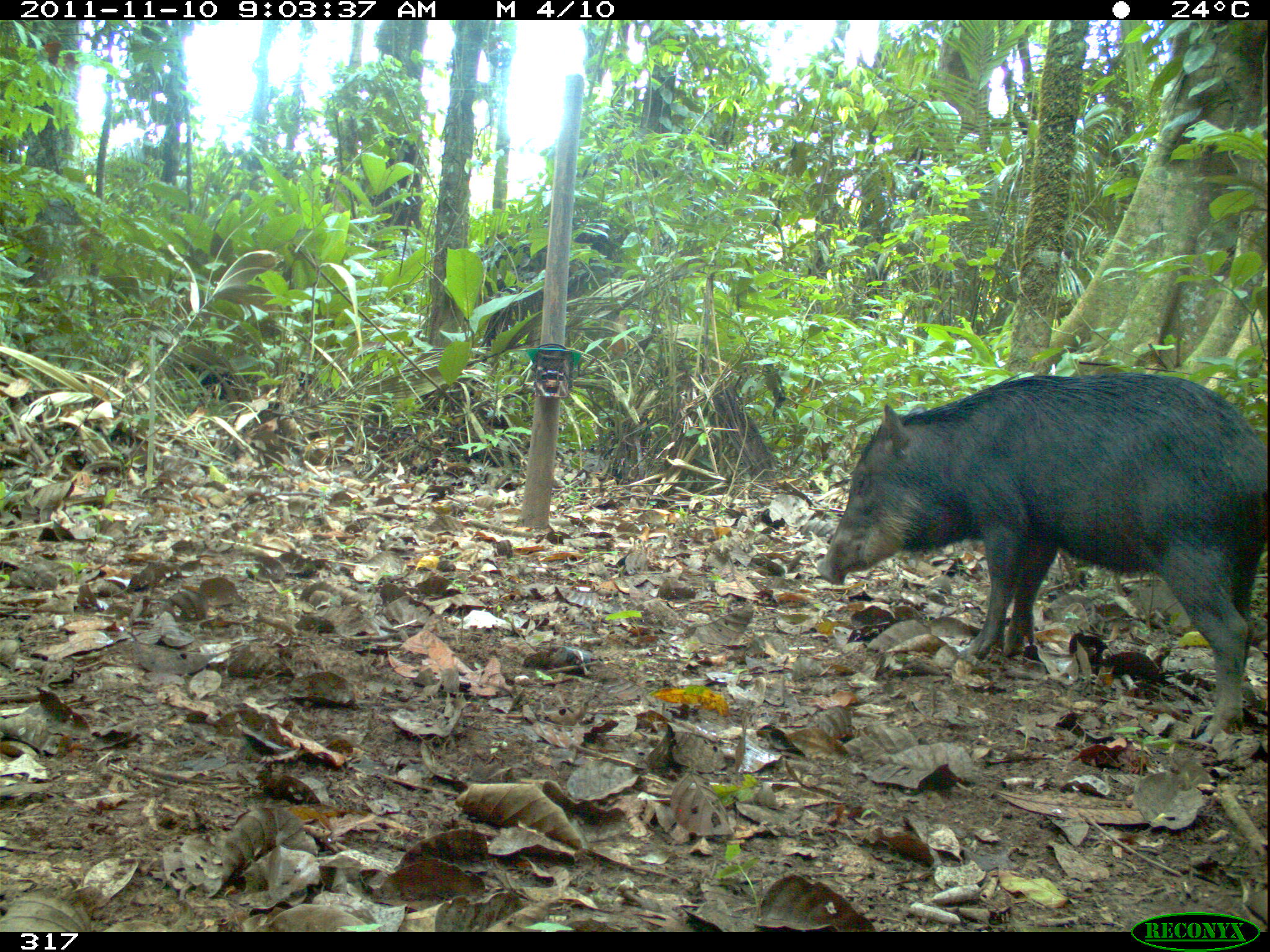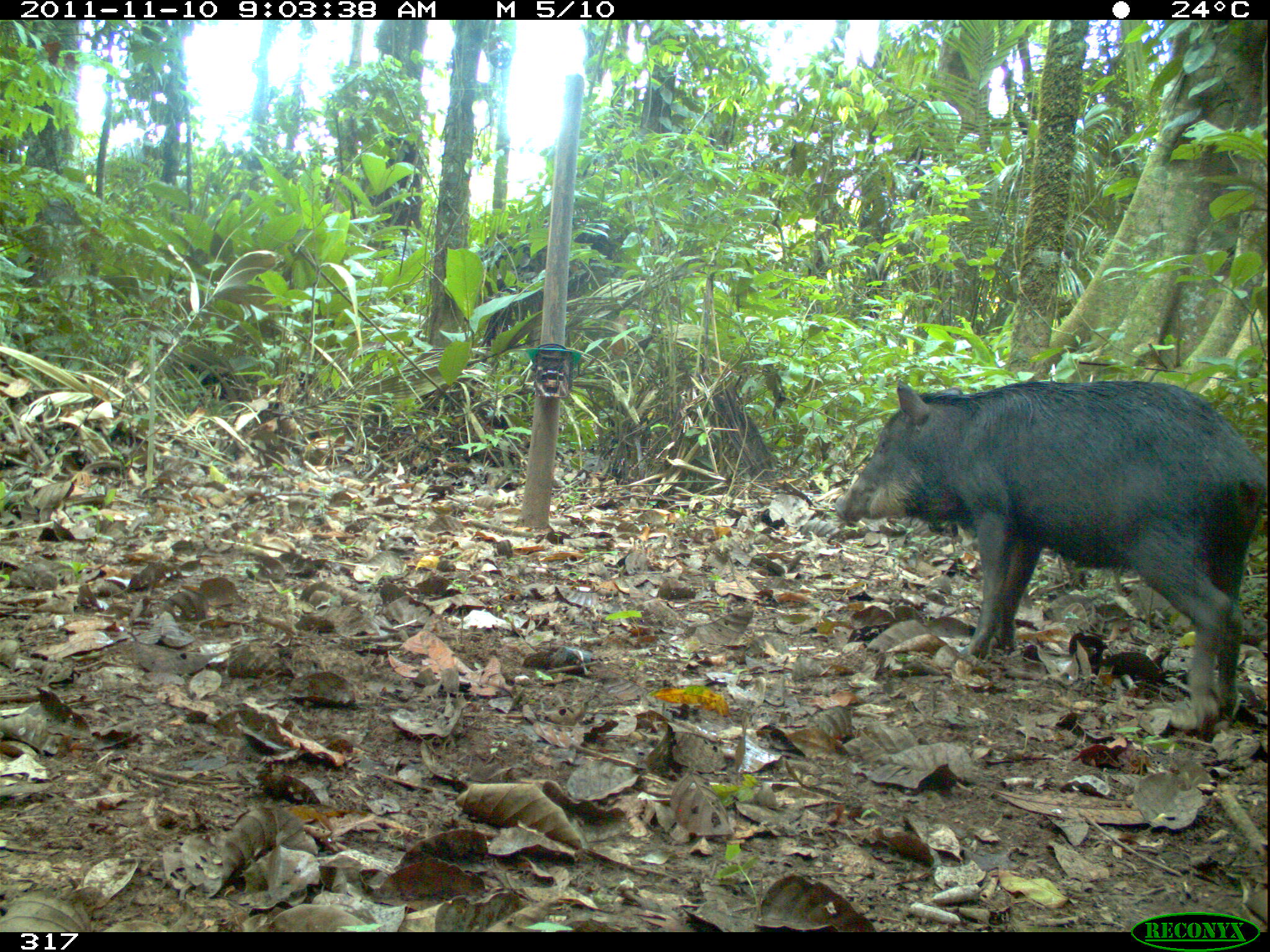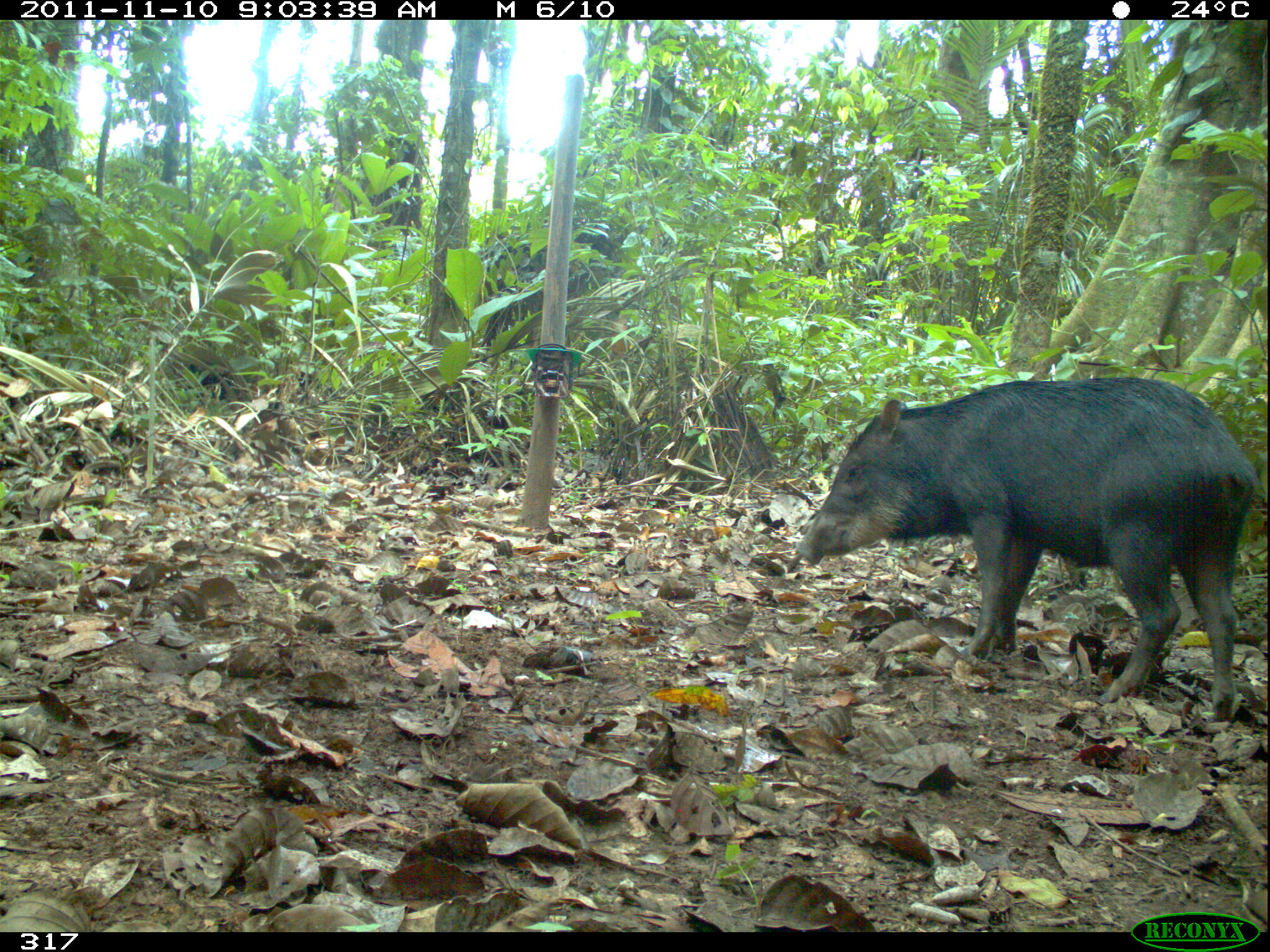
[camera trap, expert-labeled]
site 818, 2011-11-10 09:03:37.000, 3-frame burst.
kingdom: Animalia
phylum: Chordata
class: Mammalia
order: Artiodactyla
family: Tayassuidae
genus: Tayassu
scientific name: Tayassu pecari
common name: white-lipped peccary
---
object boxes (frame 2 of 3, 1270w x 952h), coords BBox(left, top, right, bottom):
tayassu pecari: BBox(838, 377, 1266, 735)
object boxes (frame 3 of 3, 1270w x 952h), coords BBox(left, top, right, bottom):
tayassu pecari: BBox(787, 370, 1253, 723)